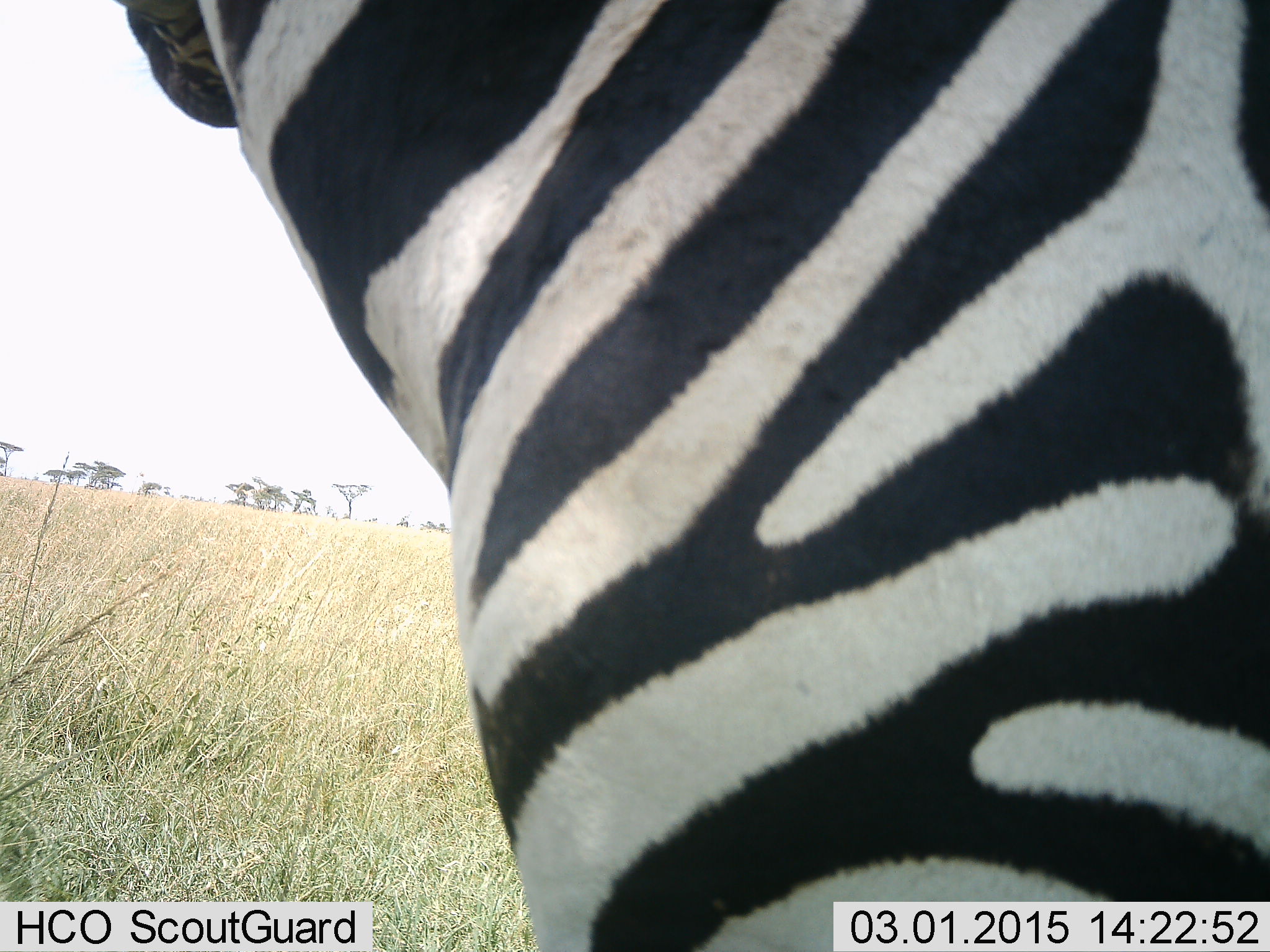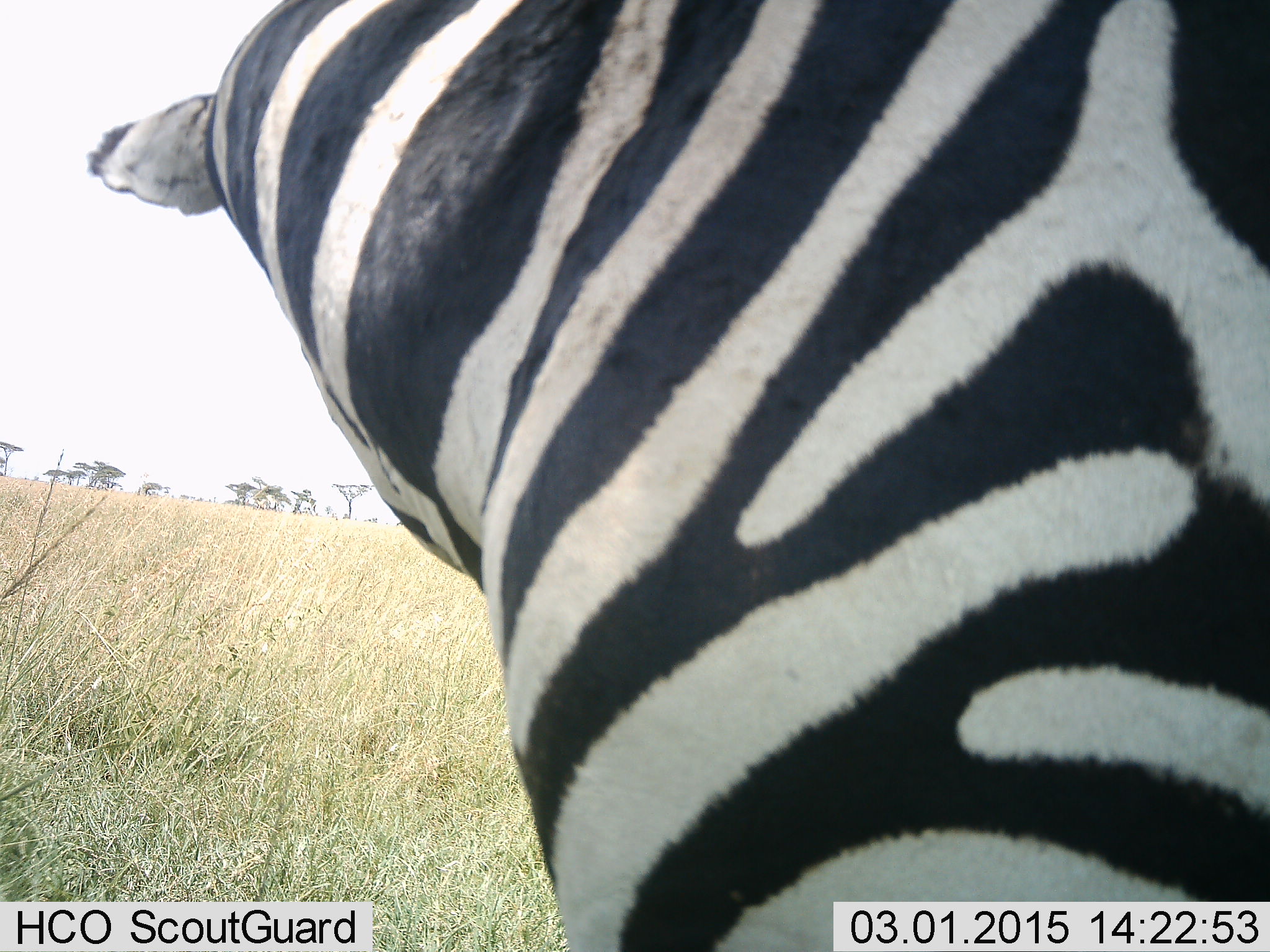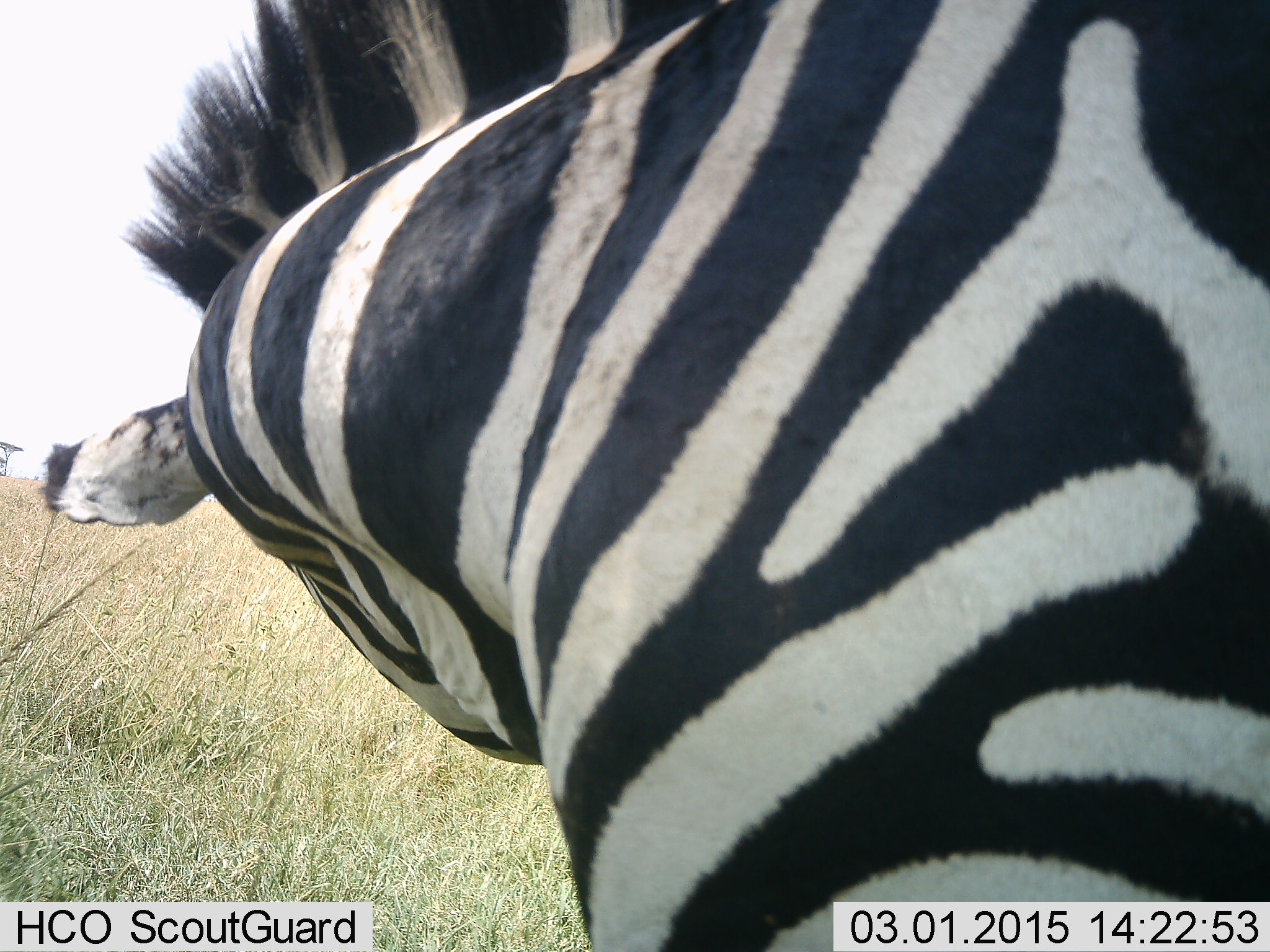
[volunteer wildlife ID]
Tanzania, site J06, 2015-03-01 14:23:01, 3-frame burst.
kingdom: Animalia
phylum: Chordata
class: Mammalia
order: Perissodactyla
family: Equidae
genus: Equus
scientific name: Equus quagga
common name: plains zebra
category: zebra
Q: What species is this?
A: Zebra (plains zebra) (Equus quagga).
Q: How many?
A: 1.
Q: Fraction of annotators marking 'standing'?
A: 80%.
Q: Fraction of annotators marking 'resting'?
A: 0%.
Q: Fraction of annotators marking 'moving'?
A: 10%.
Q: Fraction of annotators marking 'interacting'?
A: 0%.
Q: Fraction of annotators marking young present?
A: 0%.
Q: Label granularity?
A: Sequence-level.